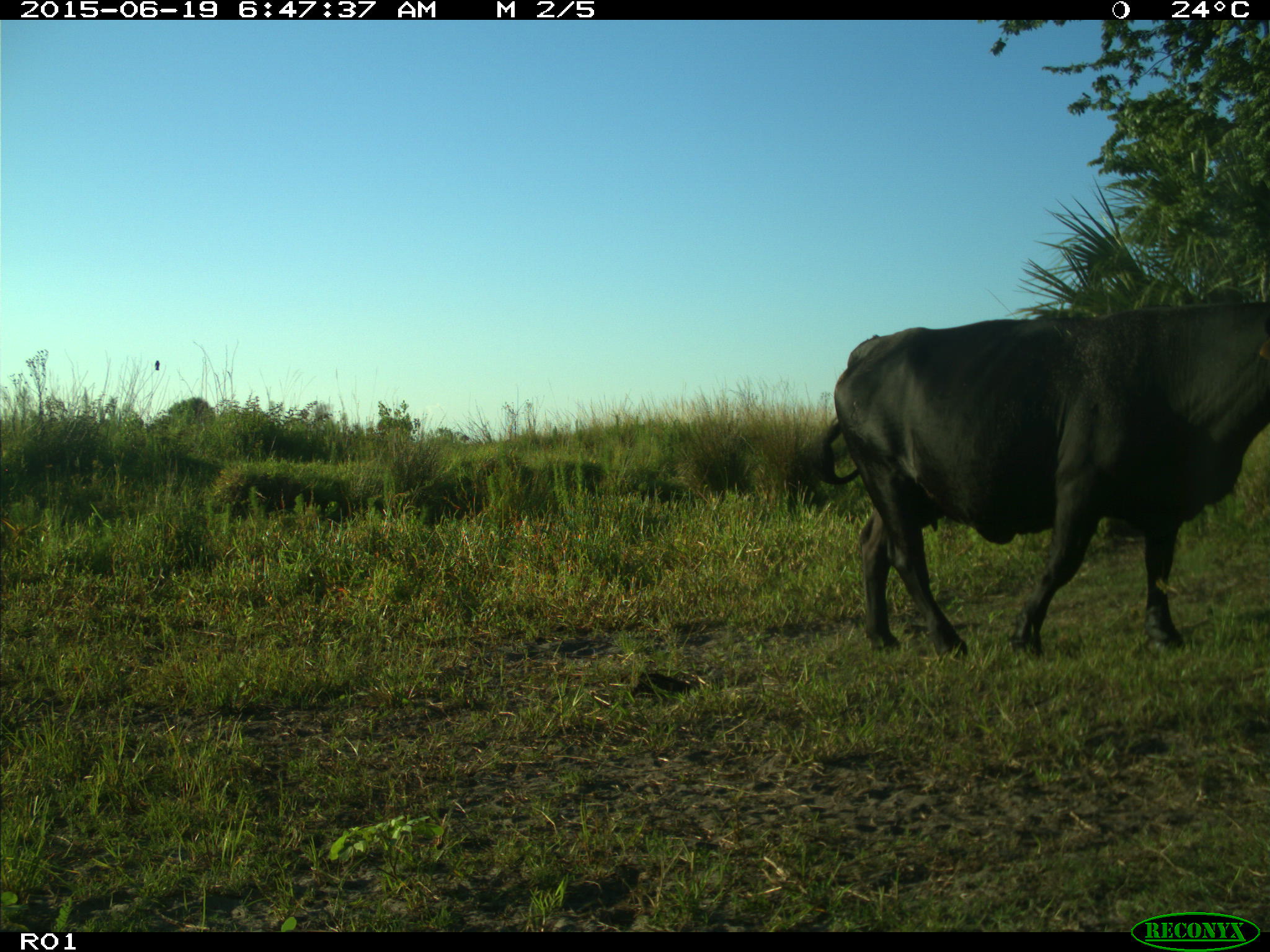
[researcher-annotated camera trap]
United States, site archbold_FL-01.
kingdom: Animalia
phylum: Chordata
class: Mammalia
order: Artiodactyla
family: Bovidae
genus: Bos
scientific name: Bos taurus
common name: domestic cow